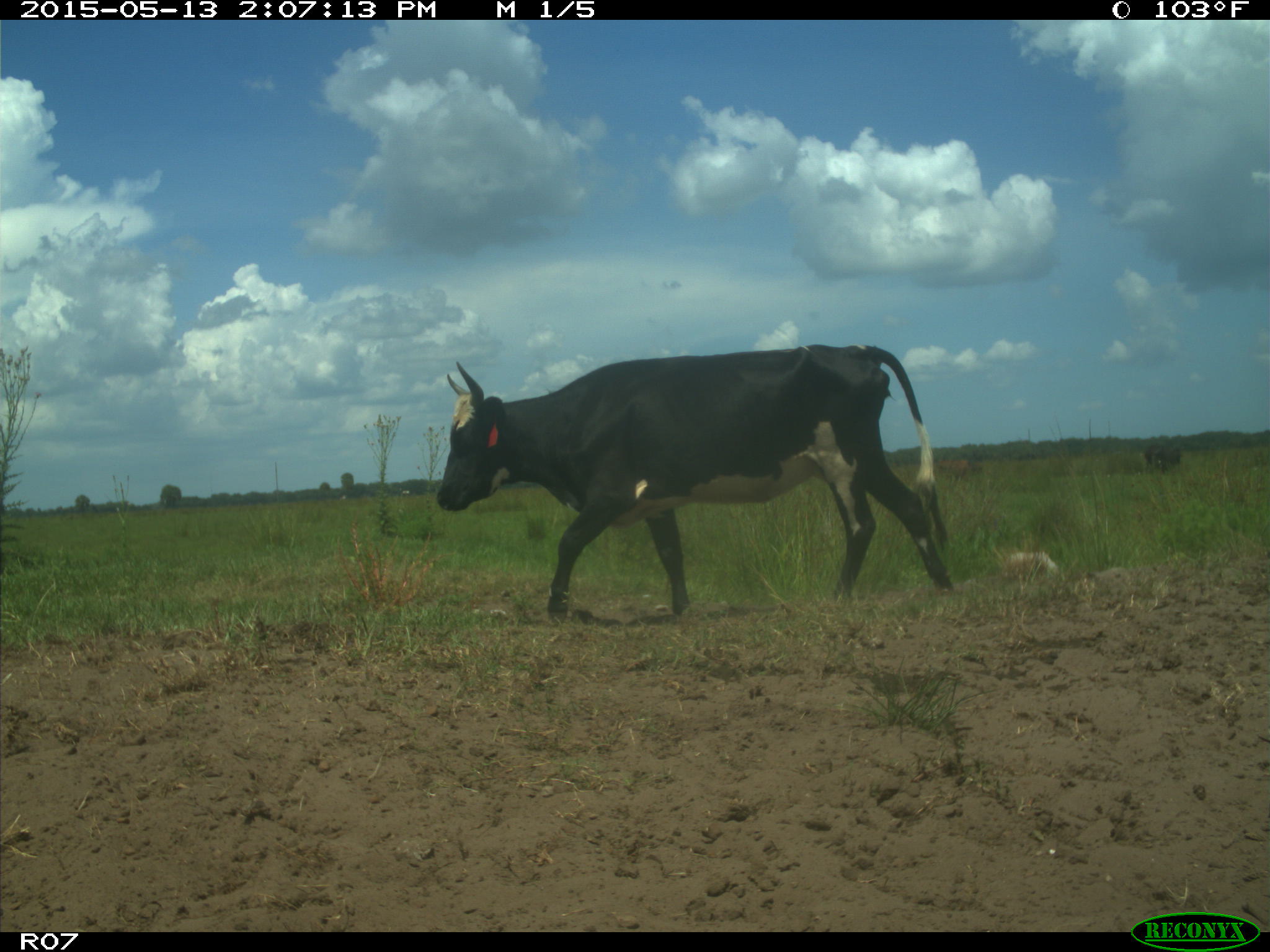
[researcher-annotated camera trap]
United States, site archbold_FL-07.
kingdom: Animalia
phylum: Chordata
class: Mammalia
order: Artiodactyla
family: Bovidae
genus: Bos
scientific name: Bos taurus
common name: domestic cow